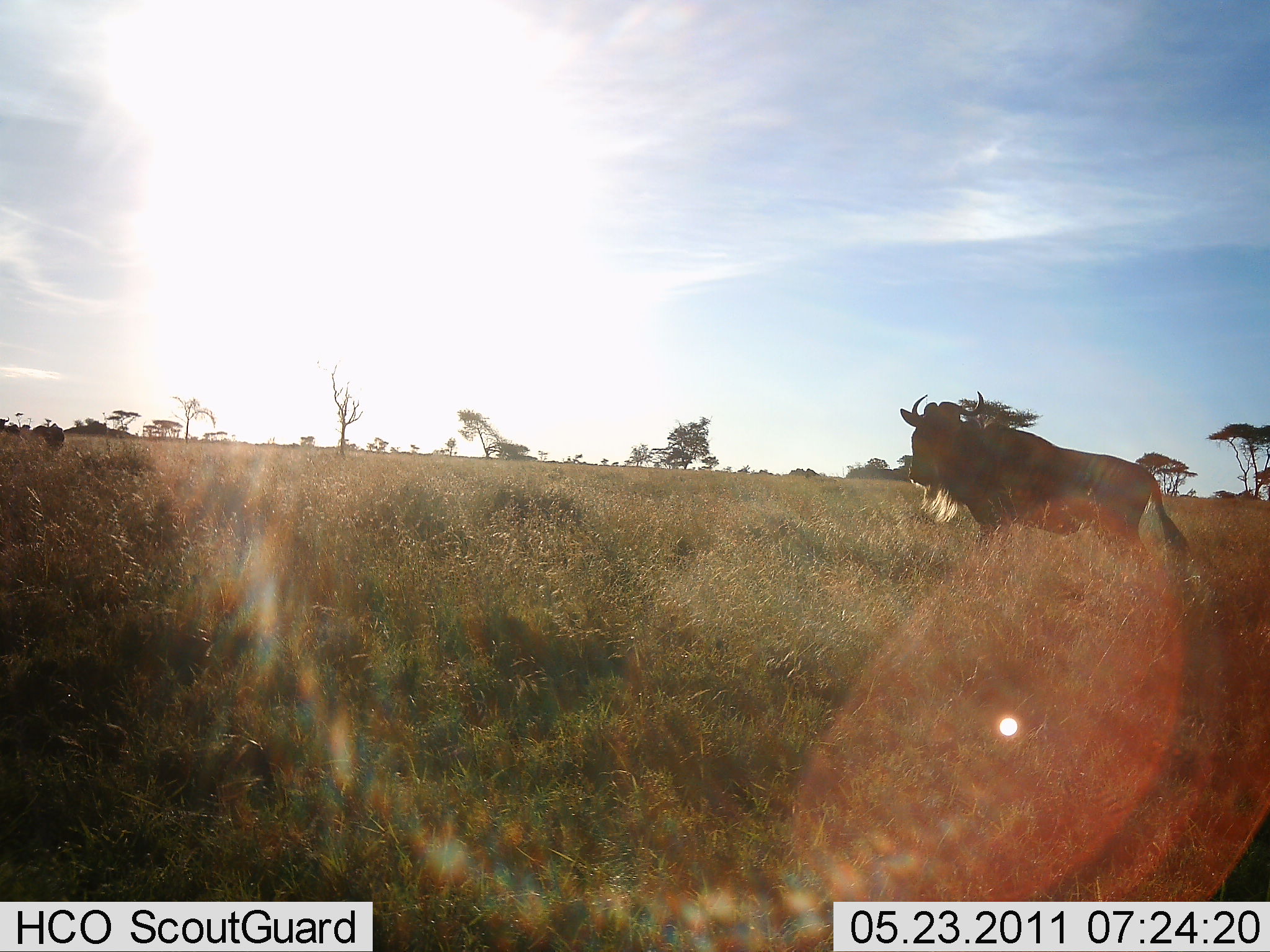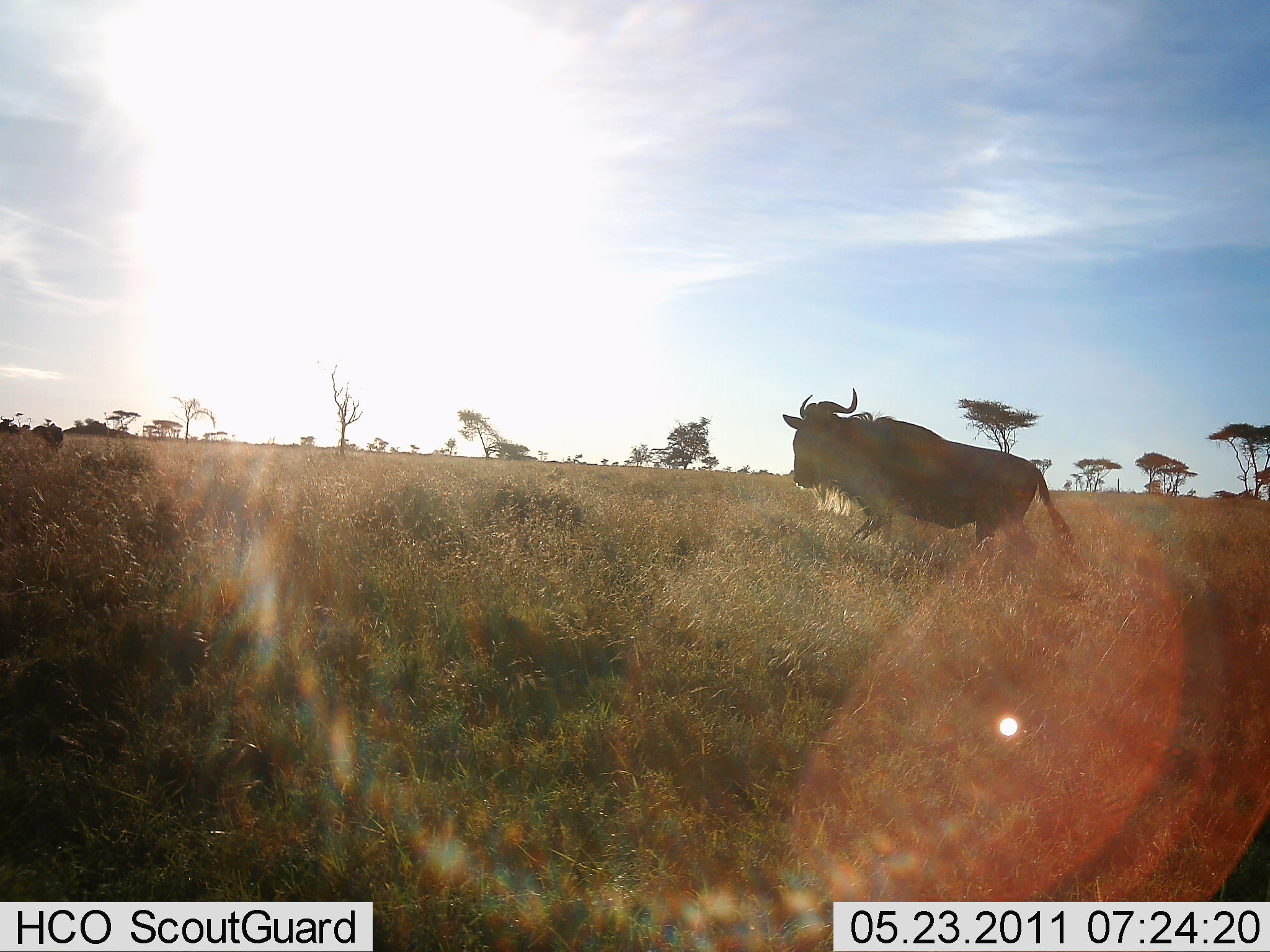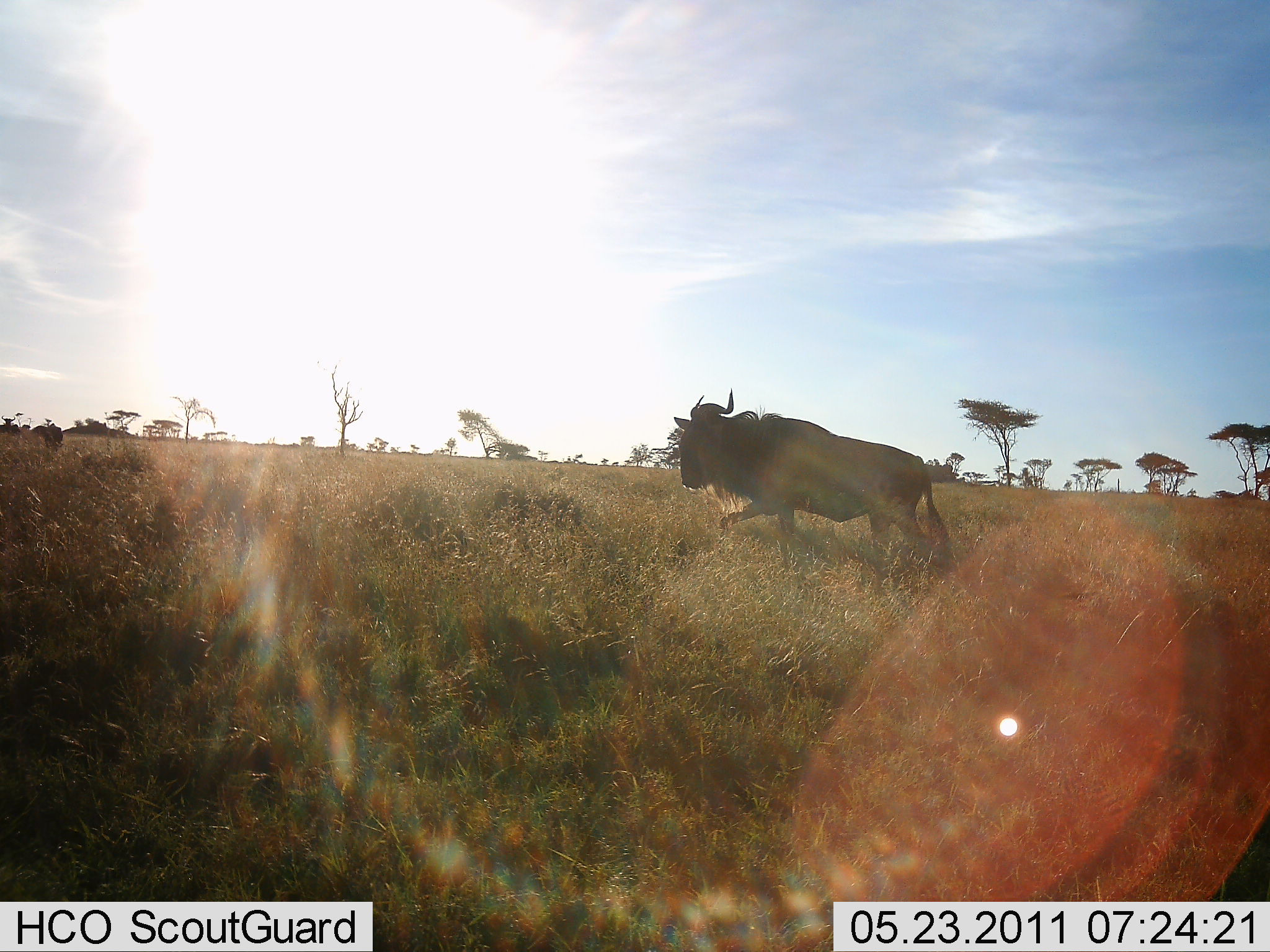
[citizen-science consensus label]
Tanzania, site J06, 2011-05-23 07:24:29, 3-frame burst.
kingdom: Animalia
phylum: Chordata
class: Mammalia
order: Artiodactyla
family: Bovidae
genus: Connochaetes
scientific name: Connochaetes taurinus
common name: blue wildebeest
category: wildebeest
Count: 1.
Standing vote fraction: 30%.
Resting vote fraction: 0%.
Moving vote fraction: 80%.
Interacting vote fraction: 0%.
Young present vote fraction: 0%.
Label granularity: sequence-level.